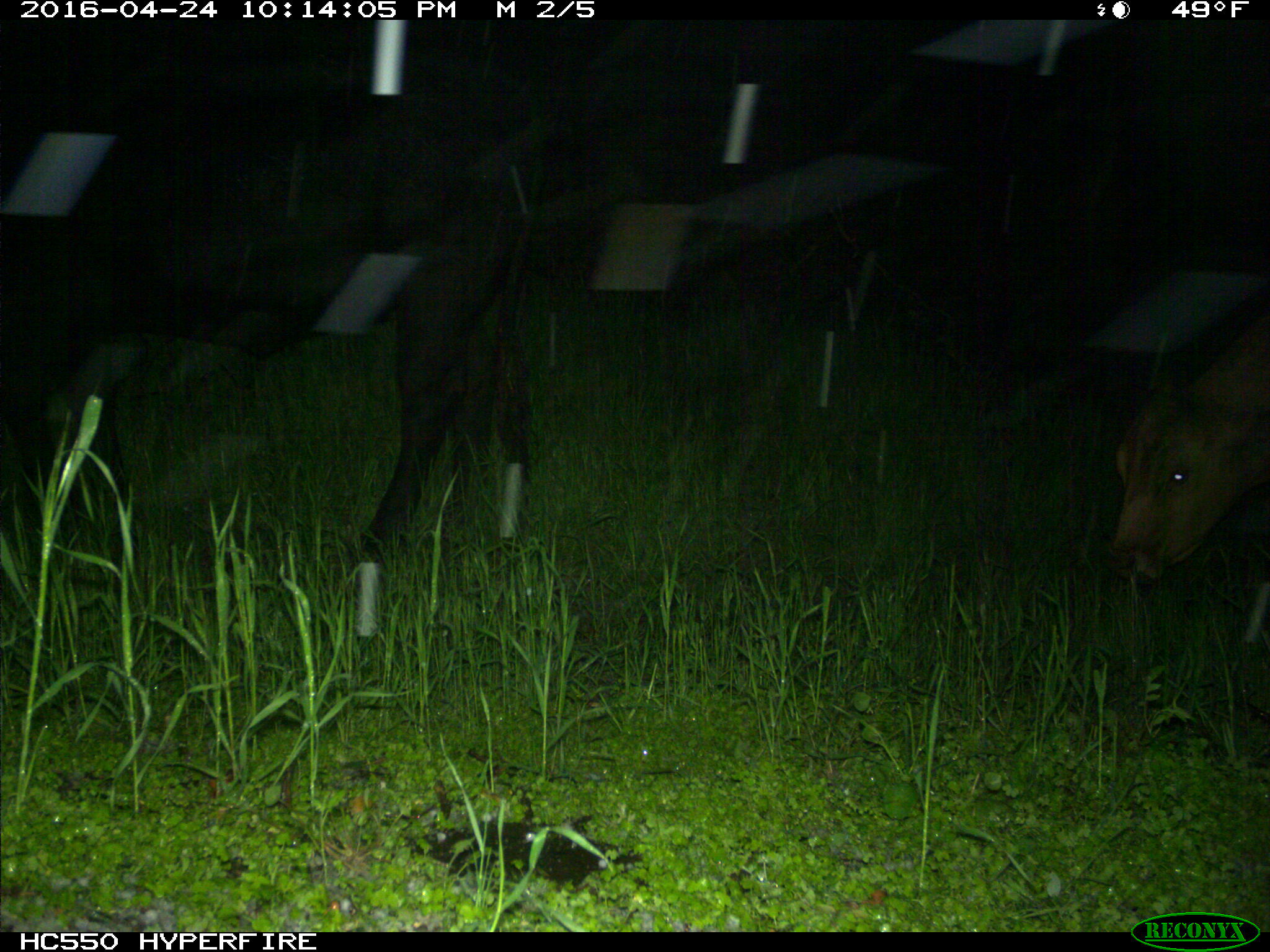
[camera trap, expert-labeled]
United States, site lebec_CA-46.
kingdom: Animalia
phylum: Chordata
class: Mammalia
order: Artiodactyla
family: Bovidae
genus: Bos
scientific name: Bos taurus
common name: domestic cow